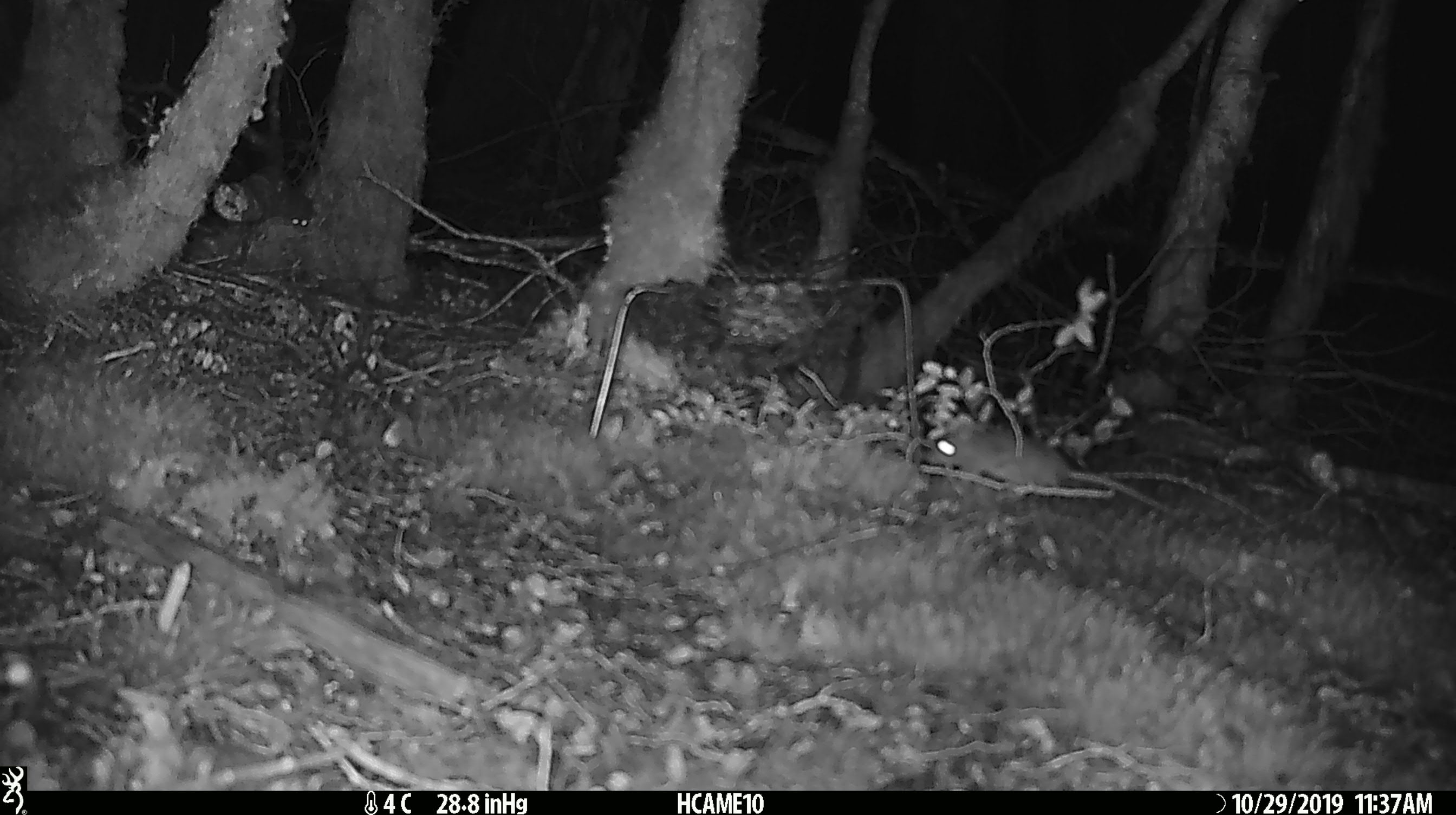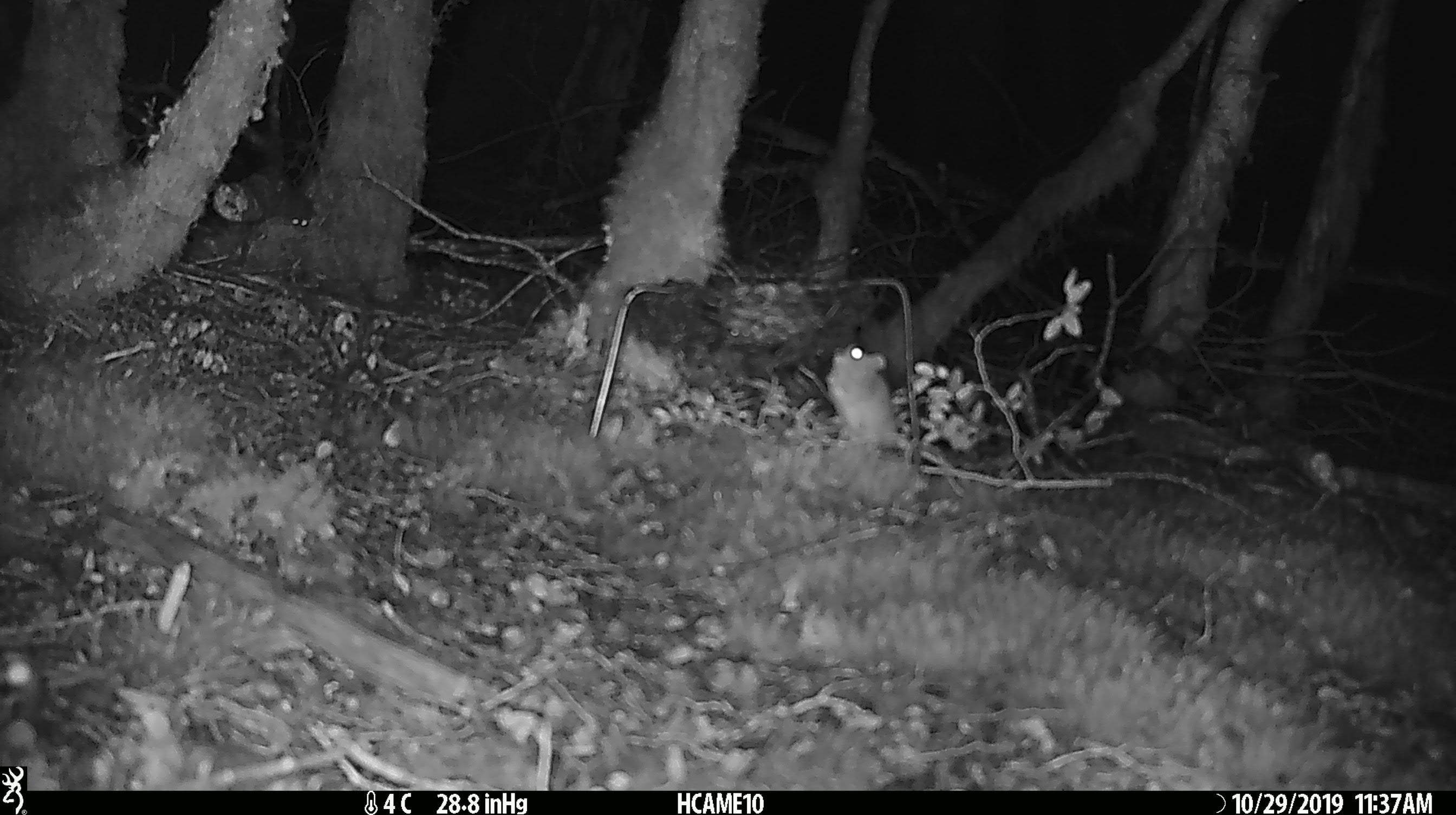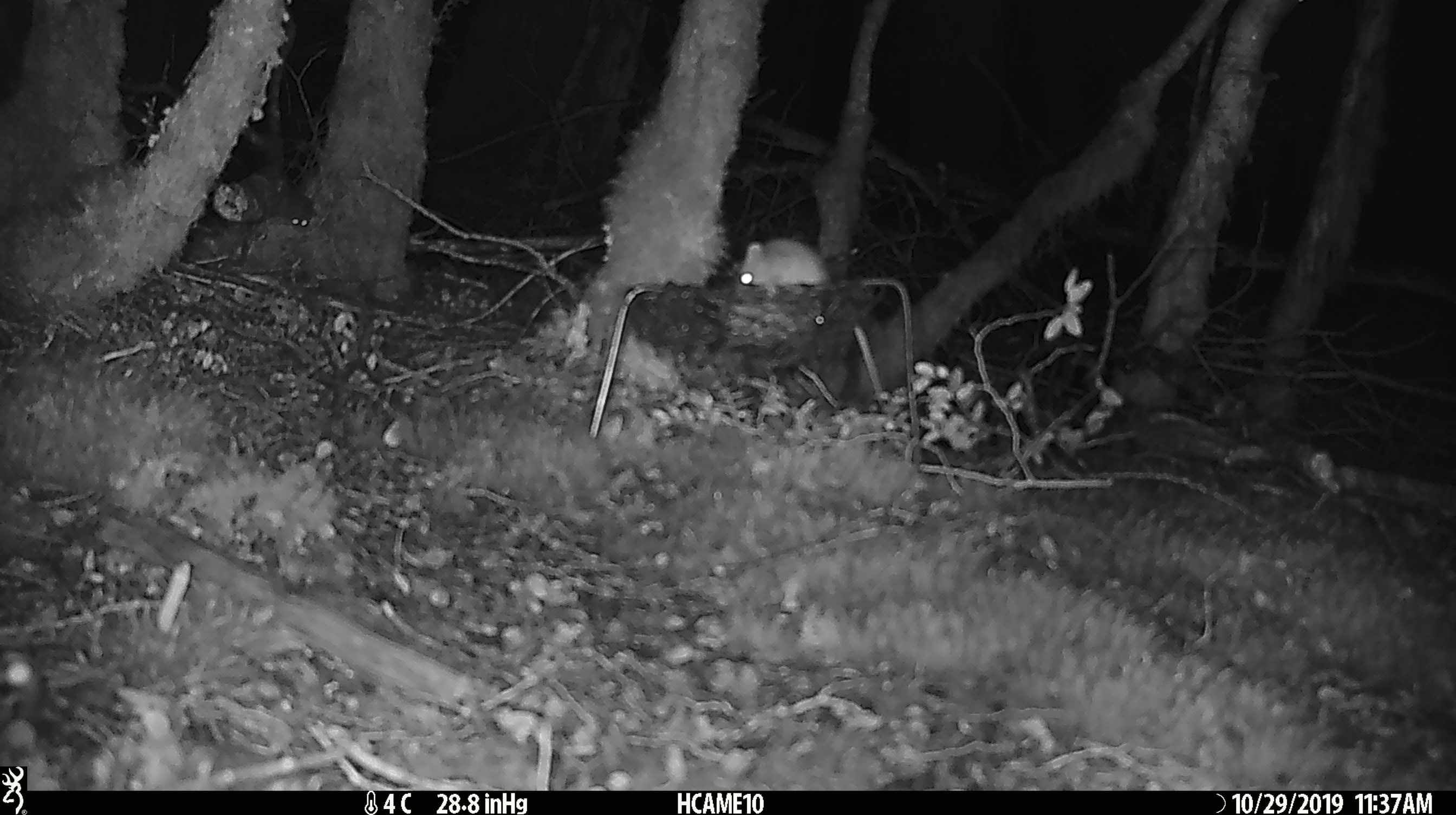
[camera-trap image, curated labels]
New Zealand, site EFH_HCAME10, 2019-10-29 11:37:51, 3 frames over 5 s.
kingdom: Animalia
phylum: Chordata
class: Mammalia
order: Rodentia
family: Muridae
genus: Mus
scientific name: Mus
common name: mouse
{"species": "mouse (Mus)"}